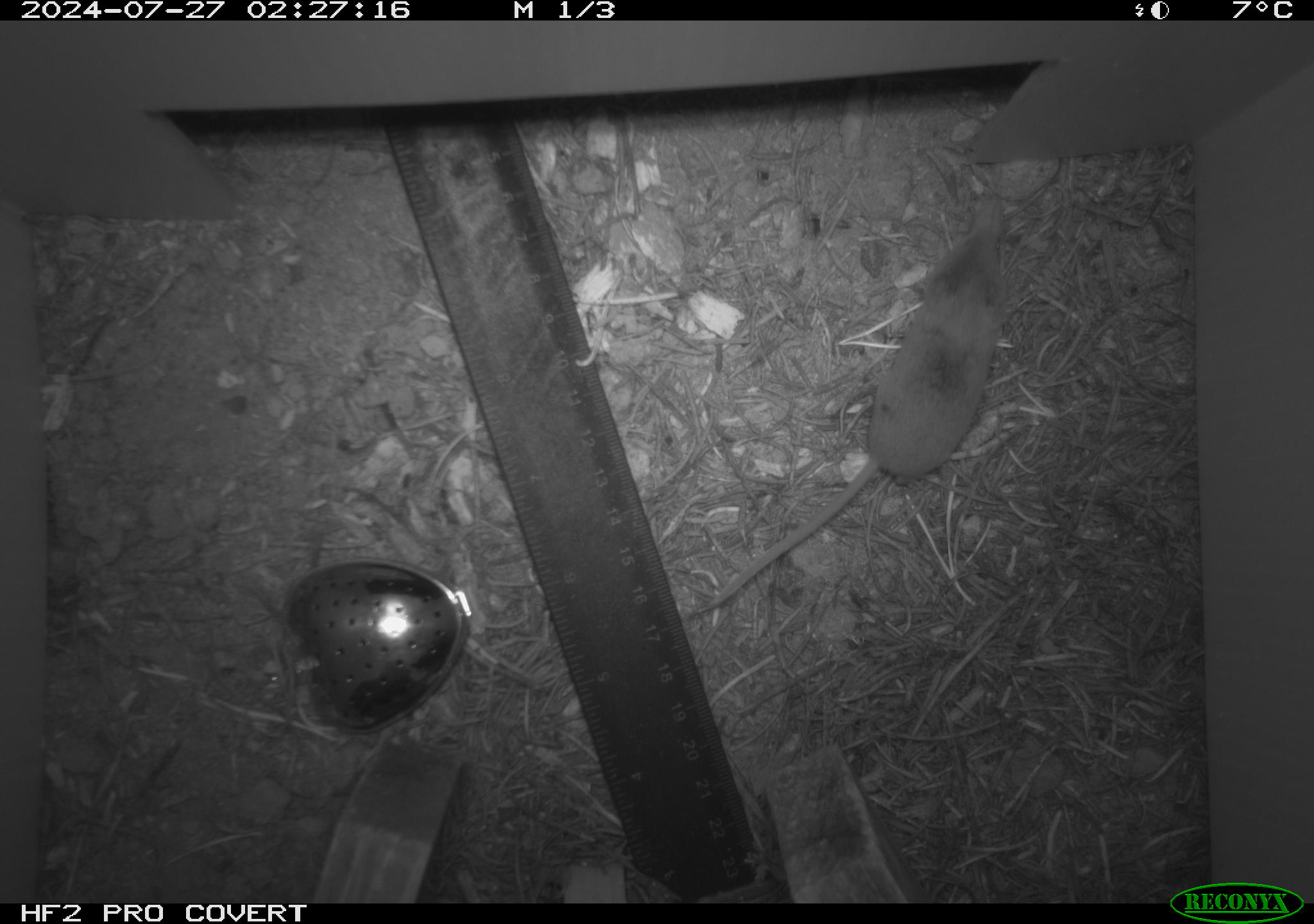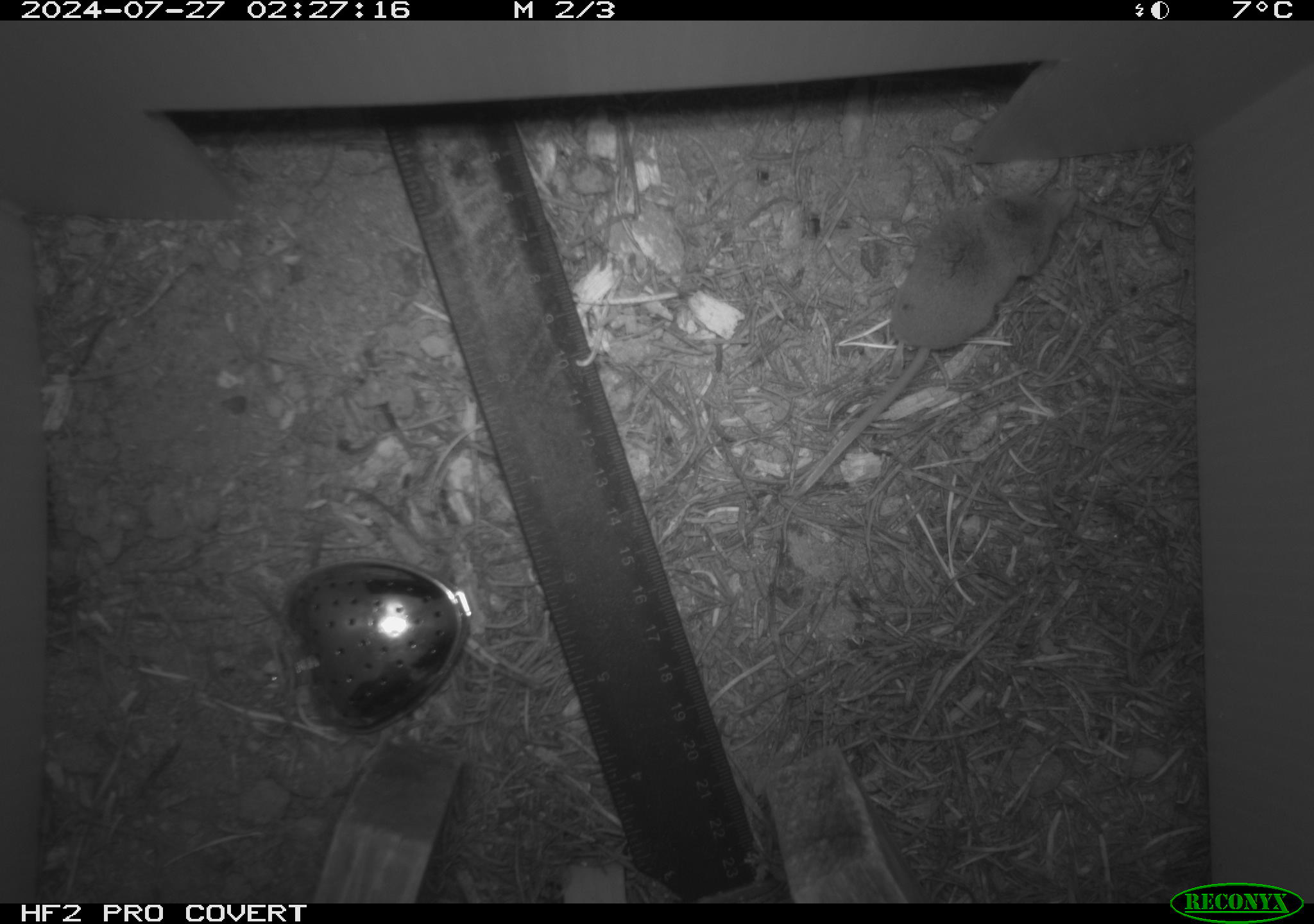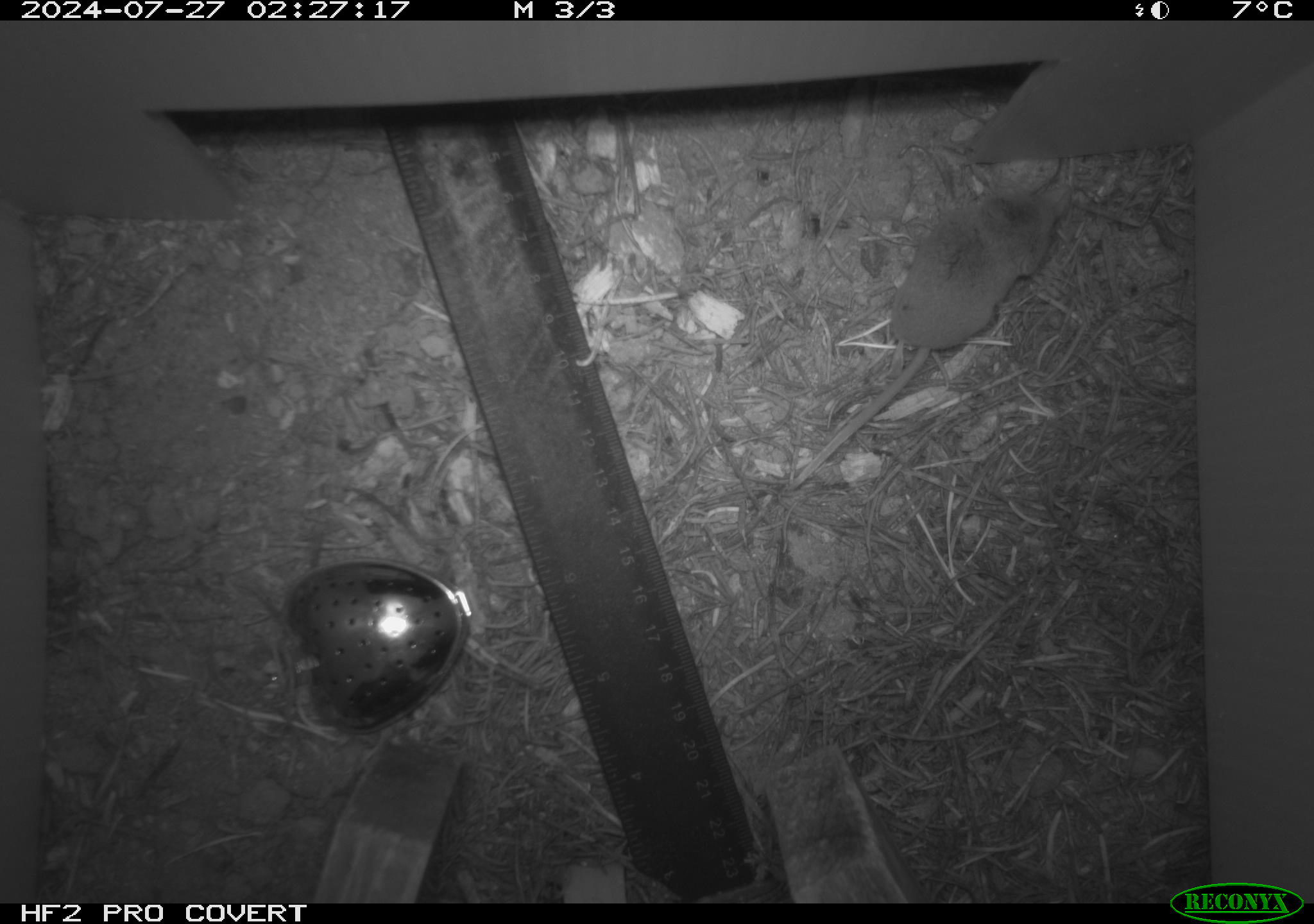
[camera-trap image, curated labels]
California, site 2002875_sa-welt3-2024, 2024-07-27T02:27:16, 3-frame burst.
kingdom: Animalia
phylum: Chordata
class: Mammalia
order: Eulipotyphla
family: Soricidae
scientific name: Soricidae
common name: shrews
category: soricidae family